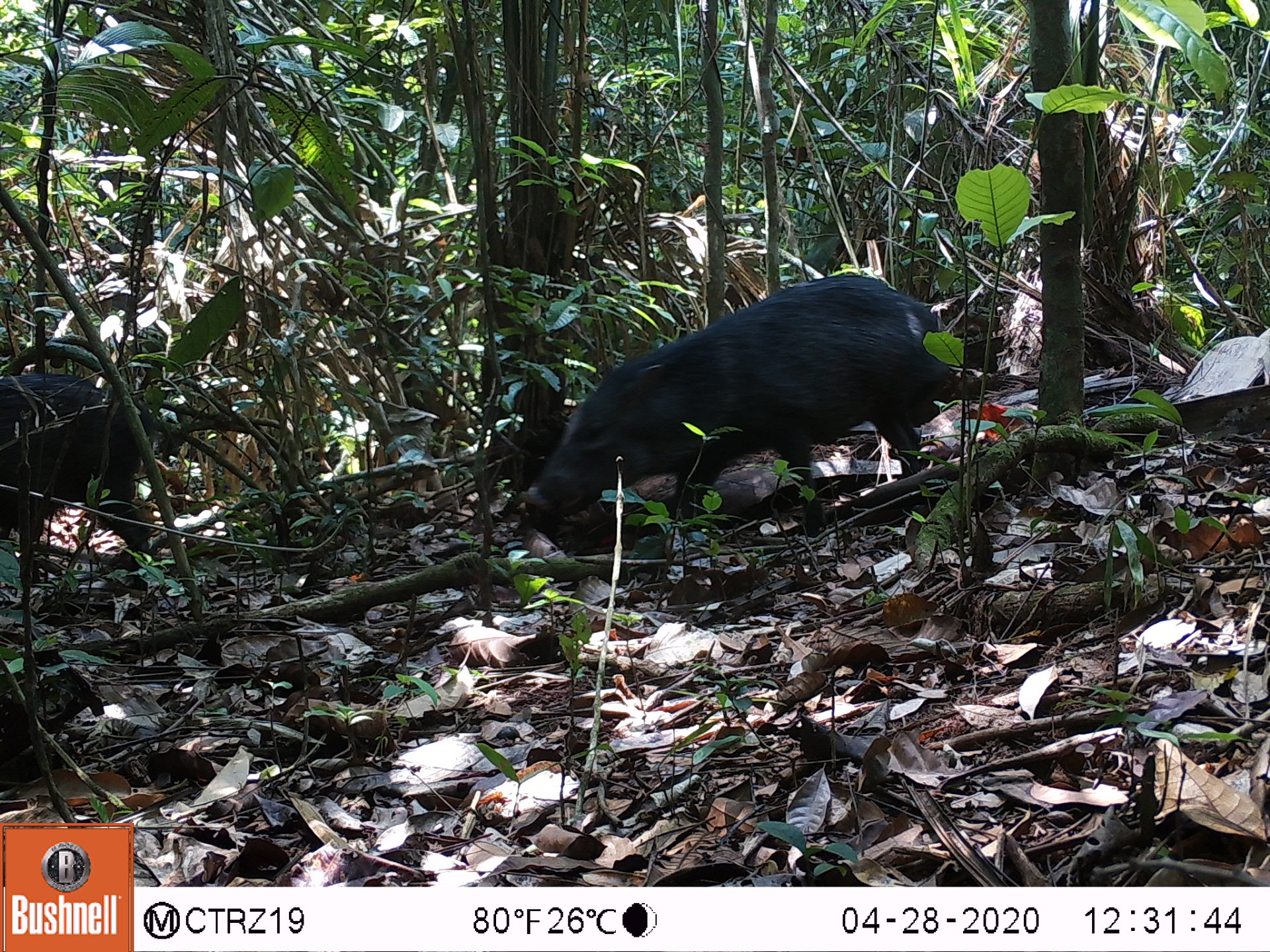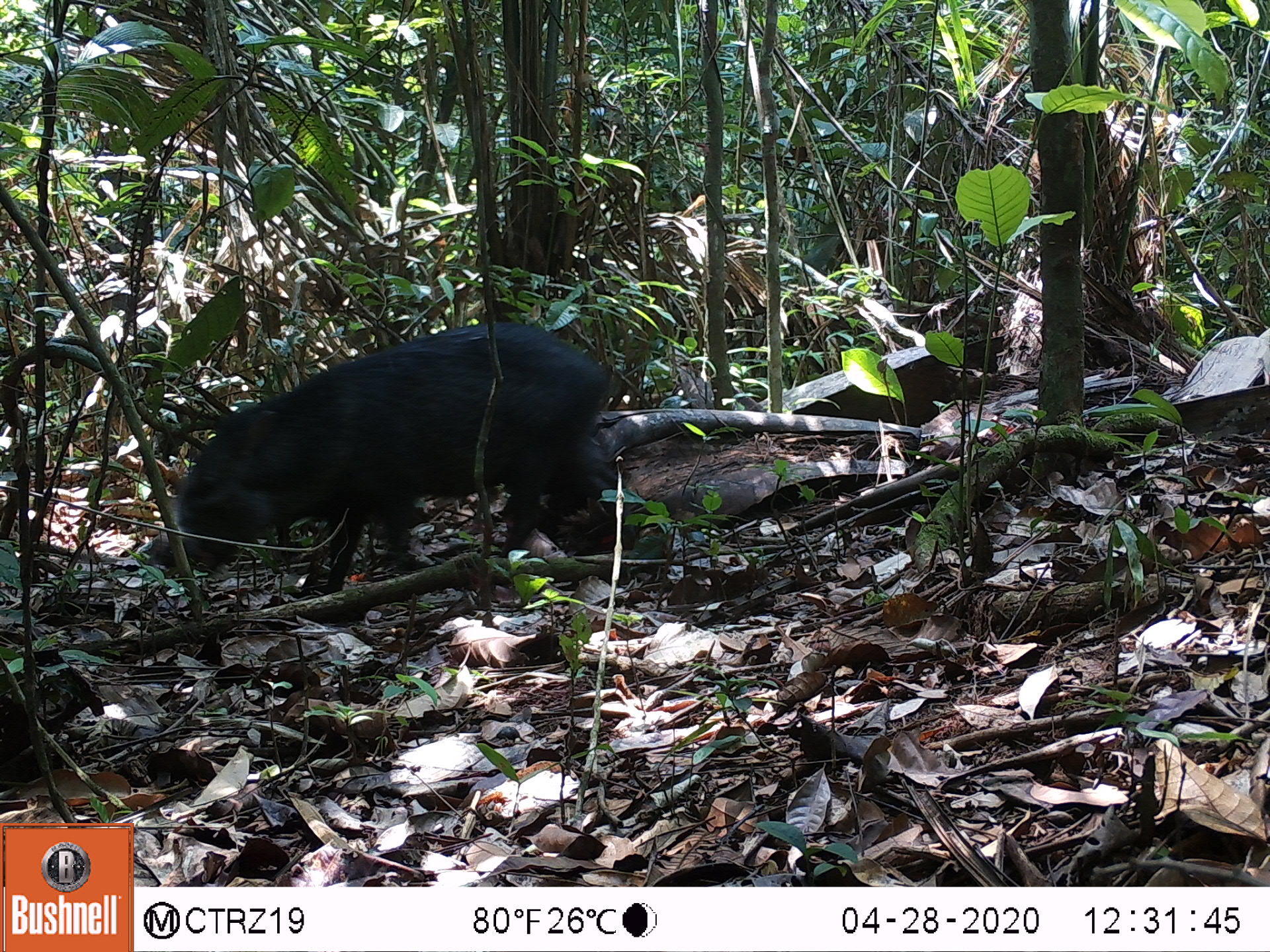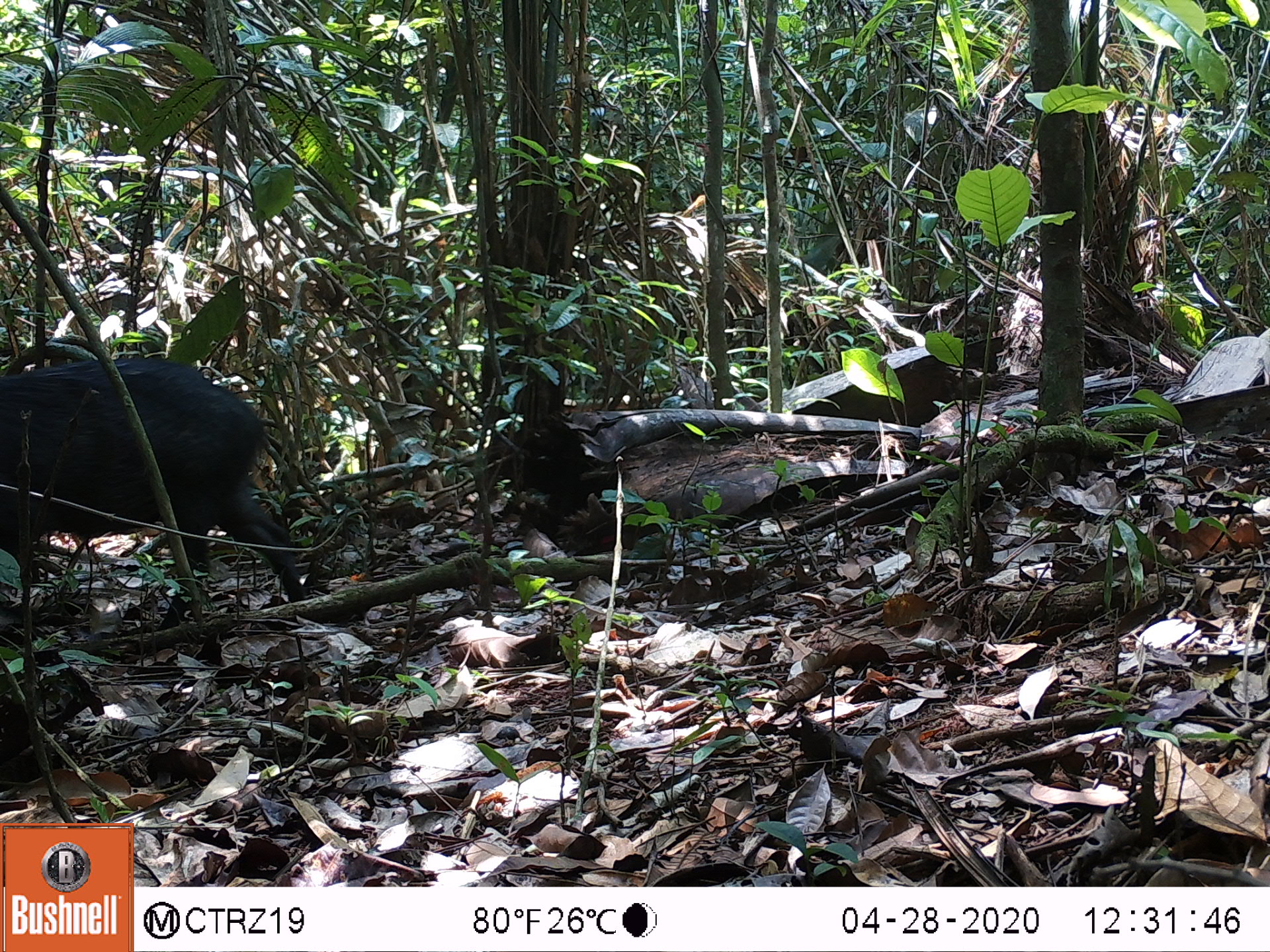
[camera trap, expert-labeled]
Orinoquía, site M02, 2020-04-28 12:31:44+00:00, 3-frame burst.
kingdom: Animalia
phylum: Chordata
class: Mammalia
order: Artiodactyla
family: Tayassuidae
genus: Pecari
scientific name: Pecari tajacu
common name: collared peccary